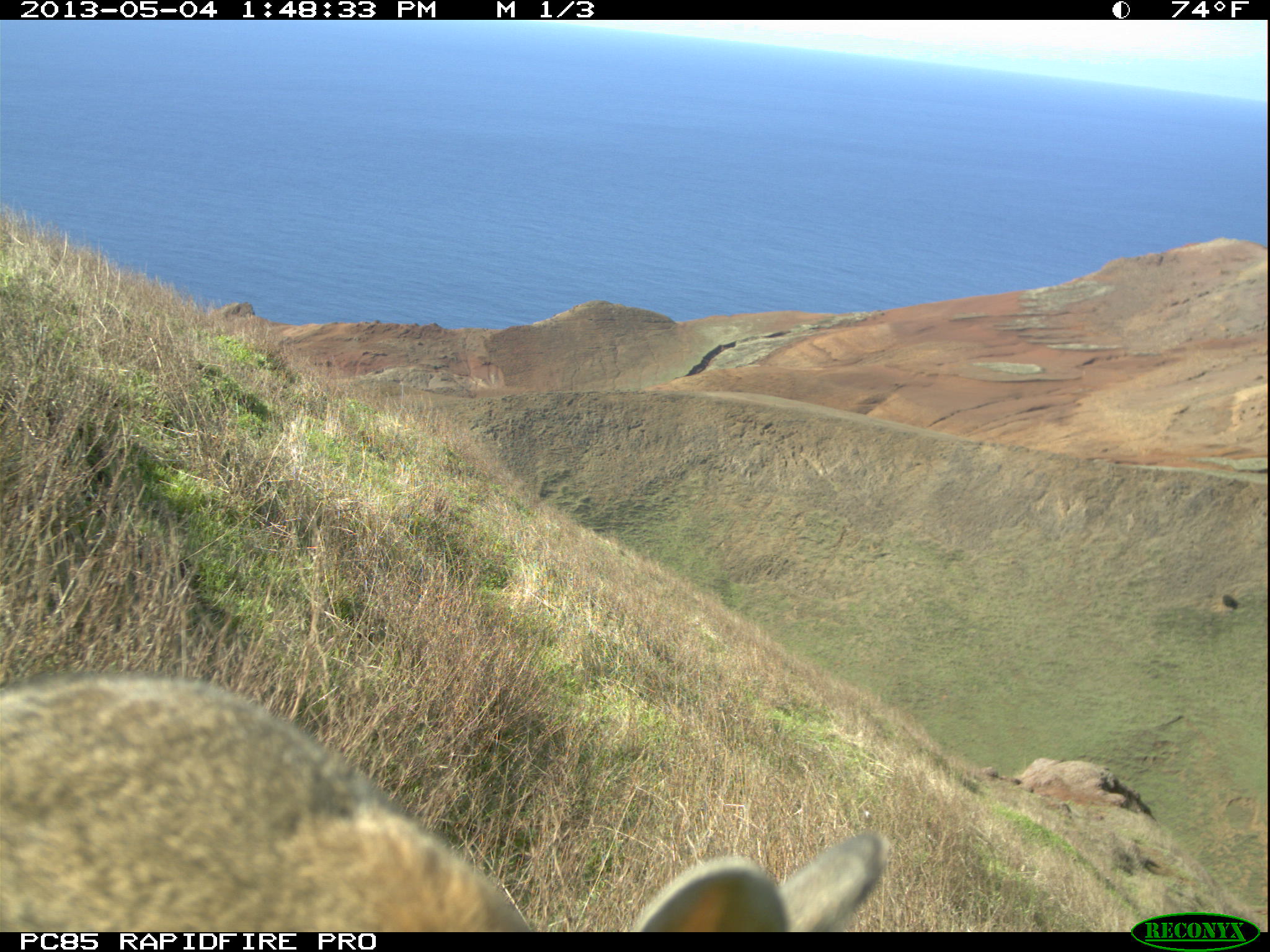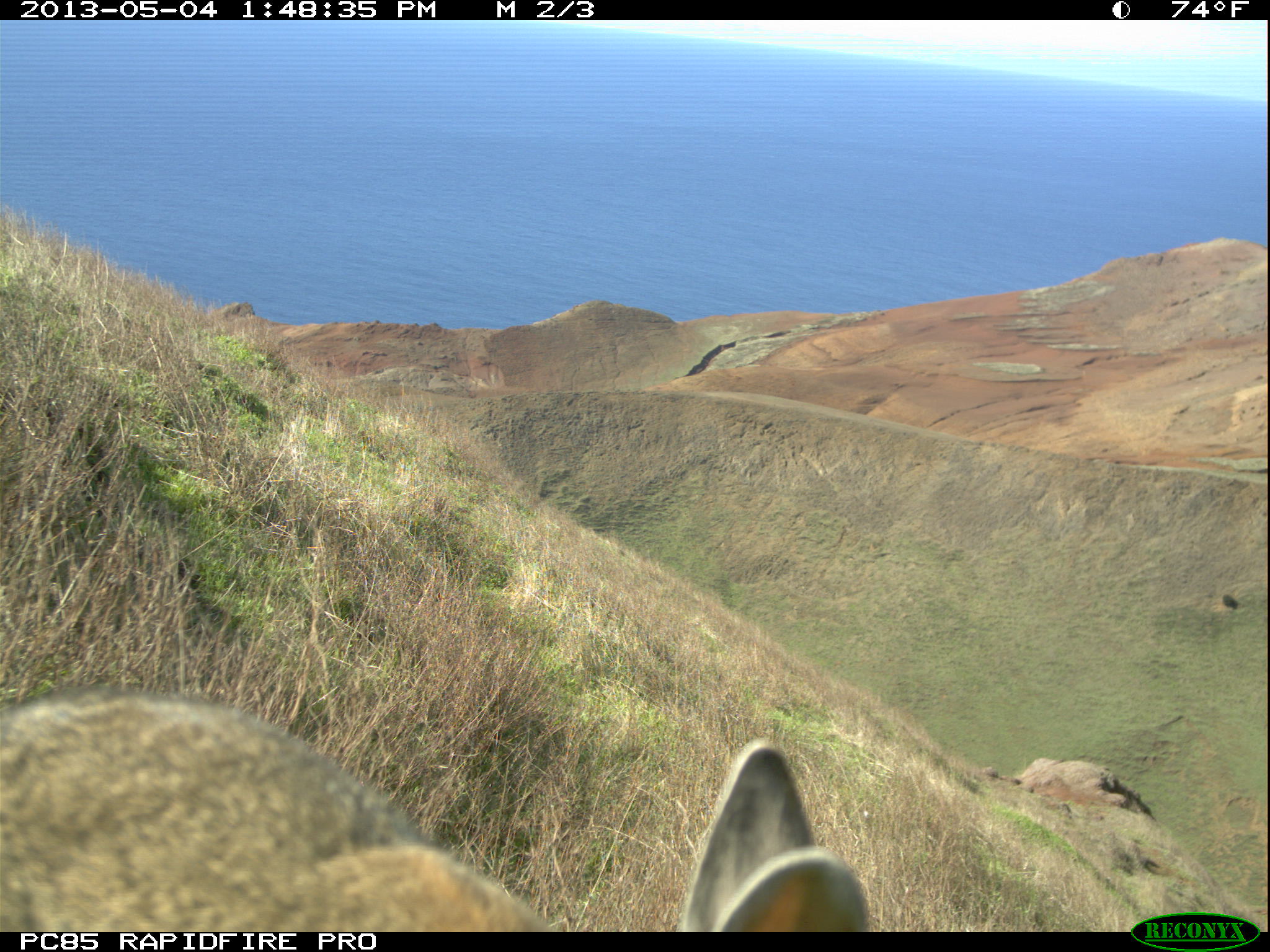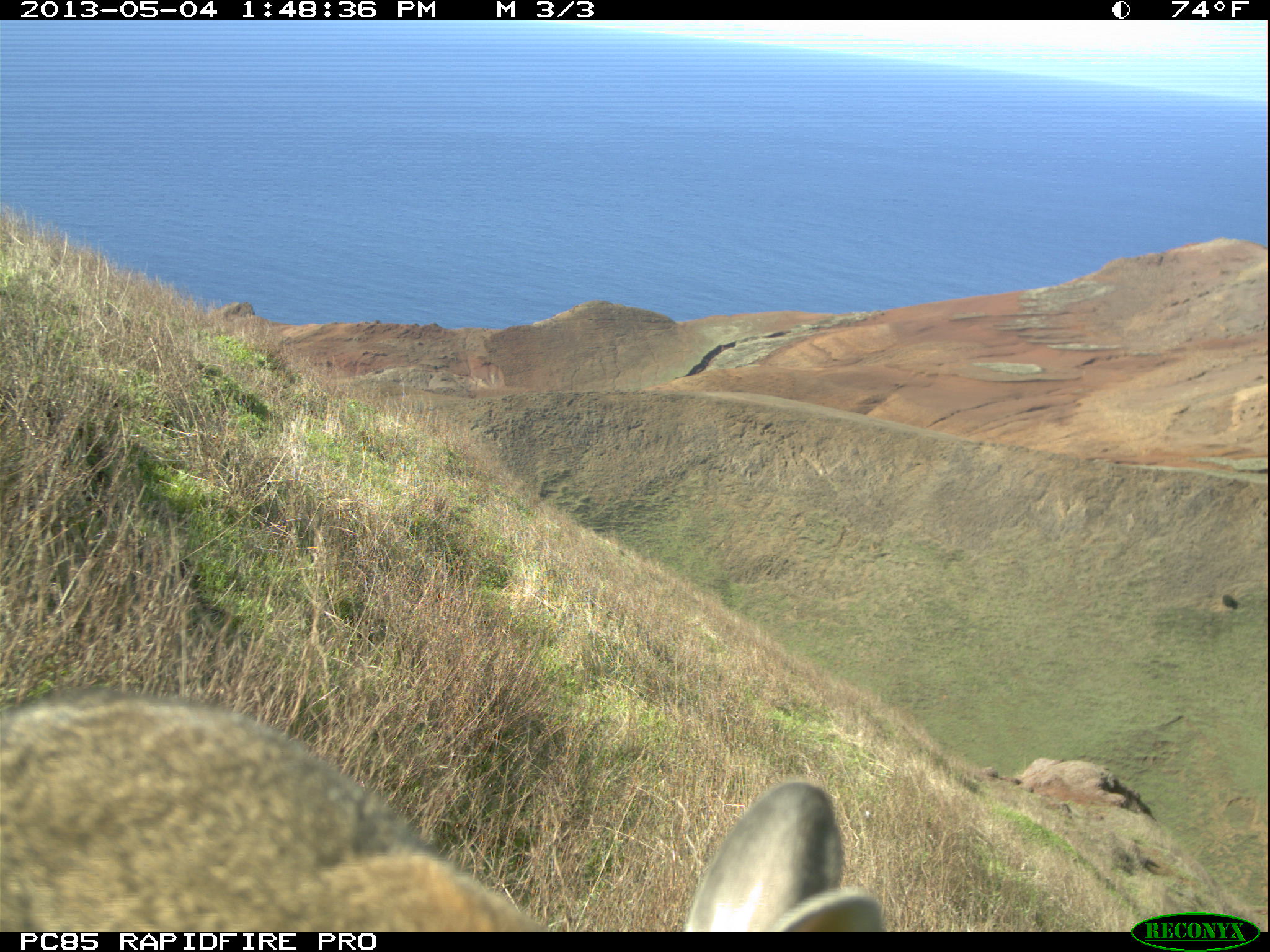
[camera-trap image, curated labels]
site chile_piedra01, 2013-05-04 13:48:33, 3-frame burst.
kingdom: Animalia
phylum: Chordata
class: Mammalia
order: Lagomorpha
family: Leporidae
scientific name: Leporidae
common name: rabbits and hares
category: rabbit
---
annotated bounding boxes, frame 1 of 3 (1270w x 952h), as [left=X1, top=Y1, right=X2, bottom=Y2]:
rabbit: [left=0, top=666, right=894, bottom=931]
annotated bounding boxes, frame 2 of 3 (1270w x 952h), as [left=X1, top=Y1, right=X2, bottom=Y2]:
rabbit: [left=0, top=679, right=892, bottom=932]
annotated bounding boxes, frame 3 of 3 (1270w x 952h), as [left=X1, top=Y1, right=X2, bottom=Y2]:
rabbit: [left=6, top=683, right=887, bottom=932]